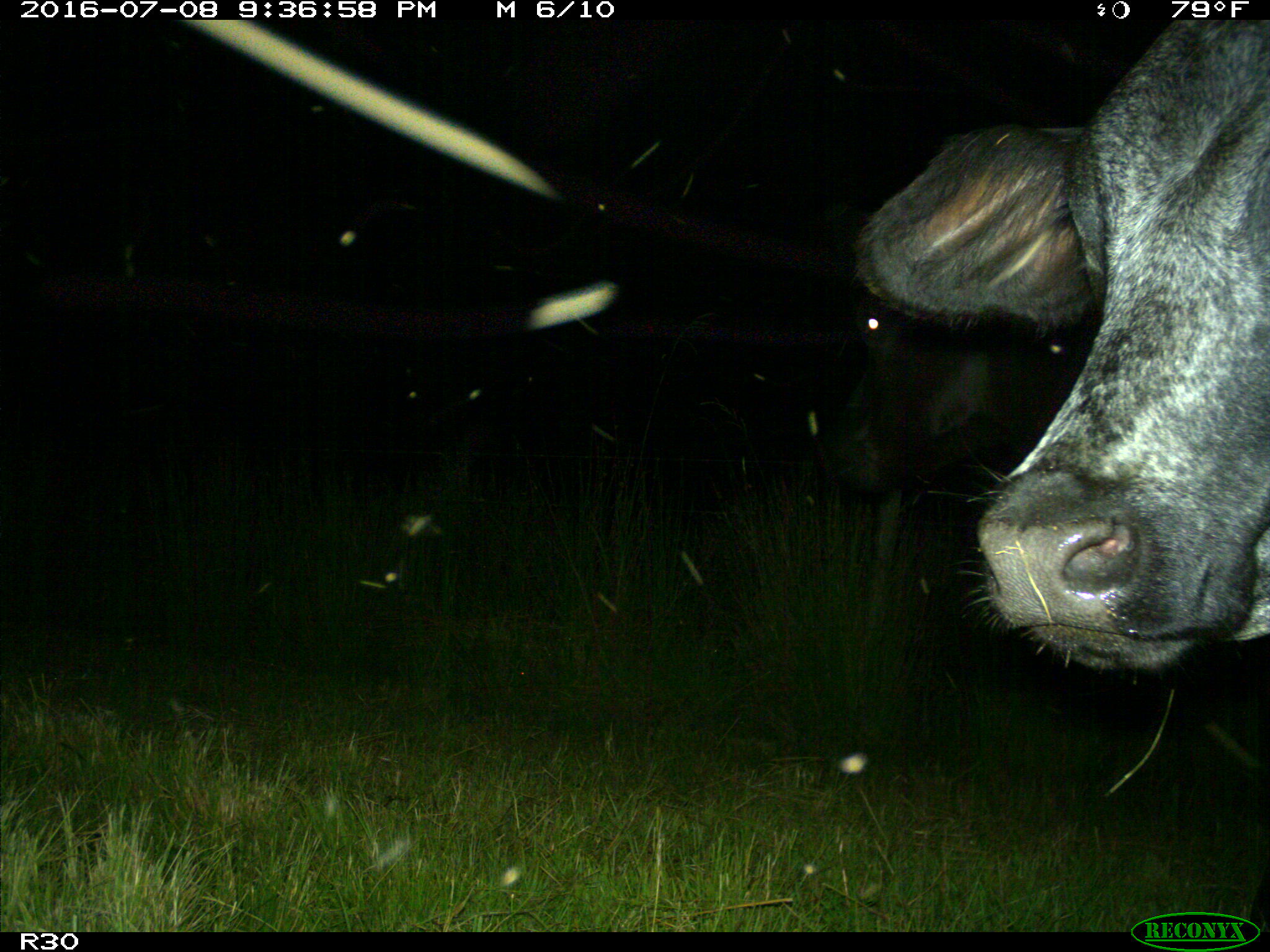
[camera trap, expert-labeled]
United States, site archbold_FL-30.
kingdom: Animalia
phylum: Chordata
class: Mammalia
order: Artiodactyla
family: Bovidae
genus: Bos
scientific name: Bos taurus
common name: domestic cow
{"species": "Bos taurus (domestic cow)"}